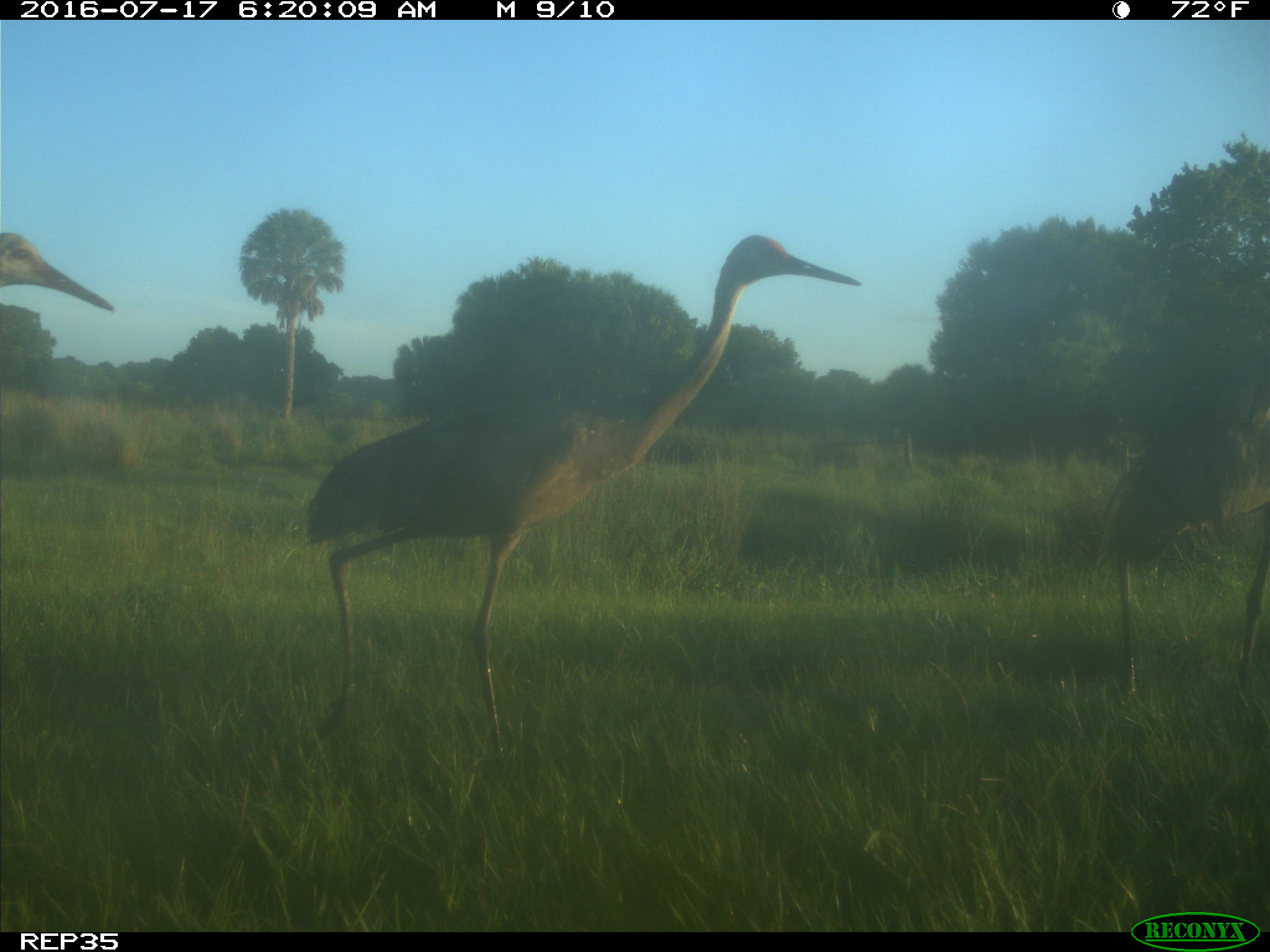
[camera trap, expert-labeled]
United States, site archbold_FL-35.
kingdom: Animalia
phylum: Chordata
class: Aves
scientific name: Aves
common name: birds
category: unidentified bird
Unidentified bird (birds) (Aves).